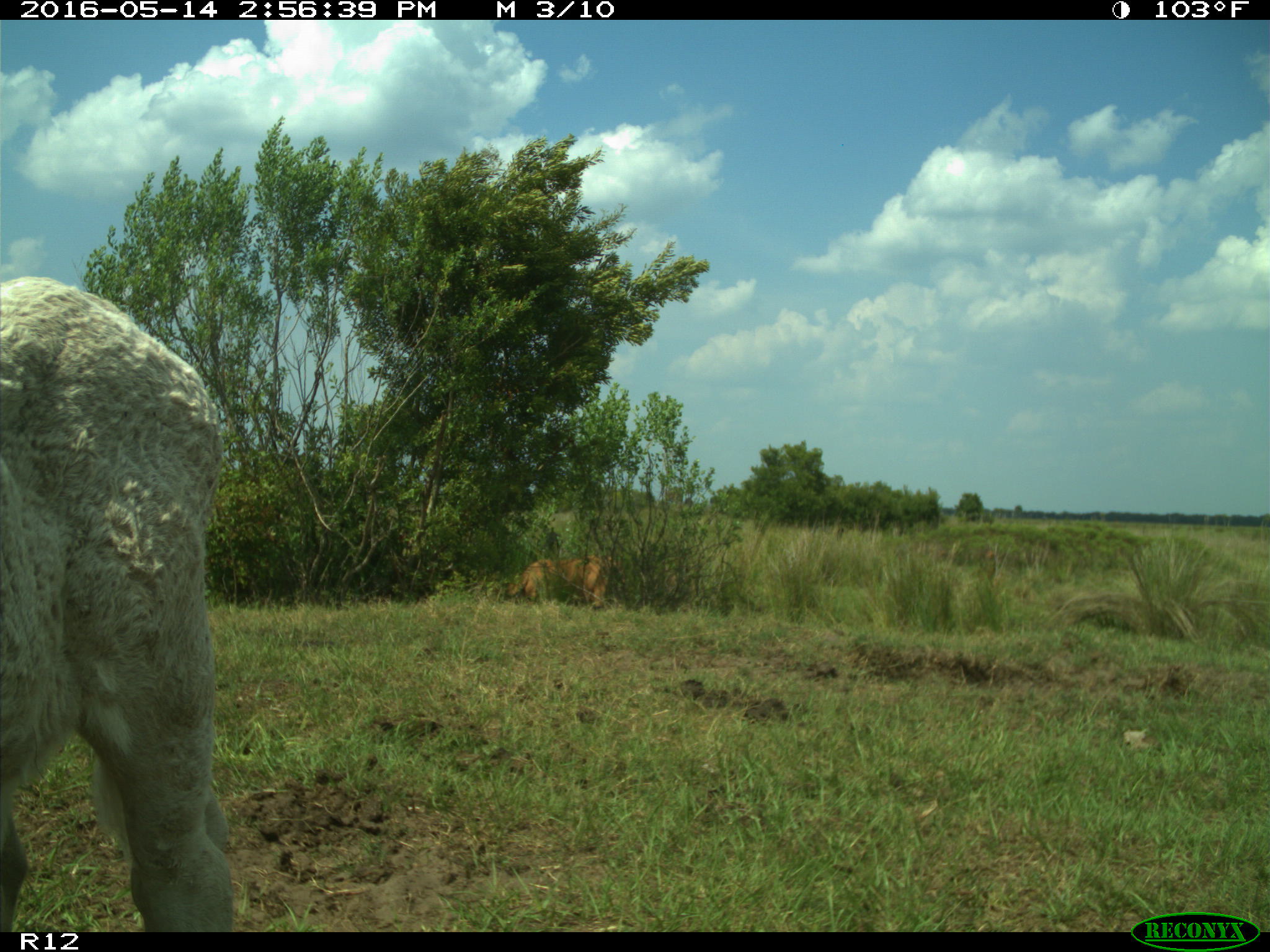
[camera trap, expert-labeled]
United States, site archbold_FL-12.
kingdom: Animalia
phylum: Chordata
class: Mammalia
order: Artiodactyla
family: Bovidae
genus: Bos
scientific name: Bos taurus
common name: domestic cow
Bos taurus (domestic cow).